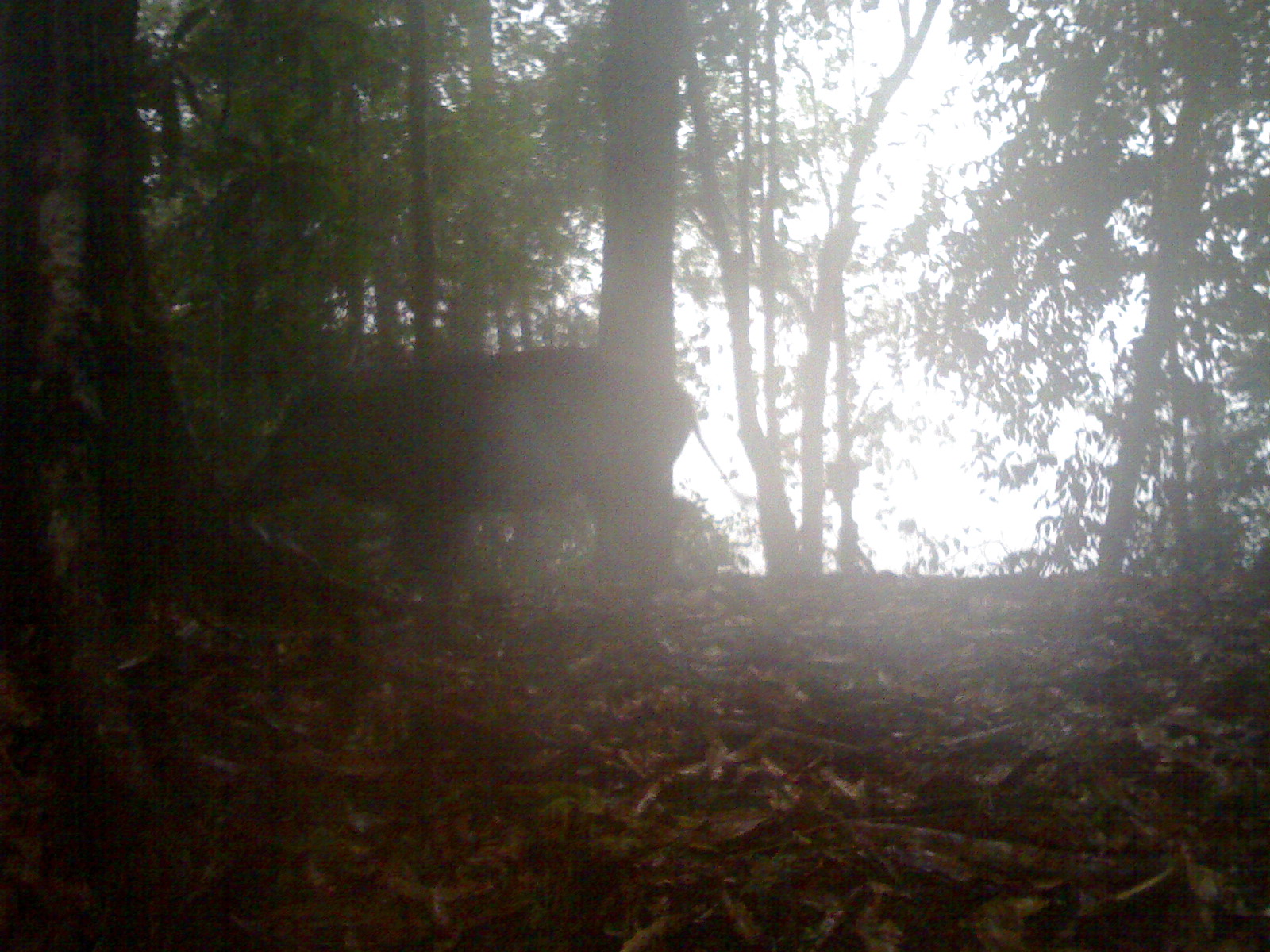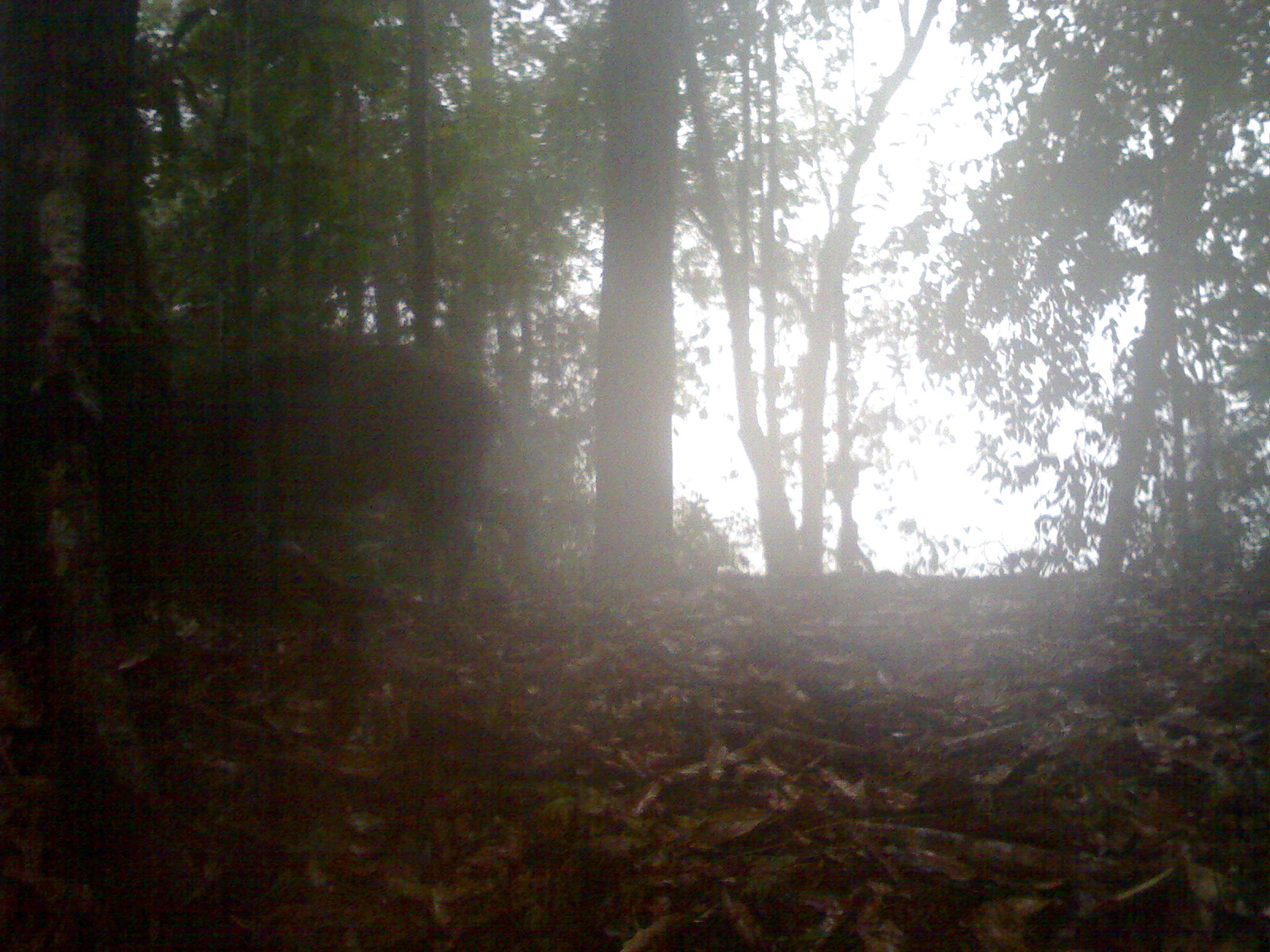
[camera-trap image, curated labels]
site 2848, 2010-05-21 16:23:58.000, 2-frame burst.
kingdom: Animalia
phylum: Chordata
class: Mammalia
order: Artiodactyla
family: Suidae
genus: Sus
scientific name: Sus barbatus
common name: western bearded pig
Sus barbatus (western bearded pig), count 1.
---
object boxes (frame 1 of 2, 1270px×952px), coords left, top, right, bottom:
sus barbatus: 228, 346, 698, 602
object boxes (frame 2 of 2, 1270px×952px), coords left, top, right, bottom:
sus barbatus: 190, 338, 558, 605